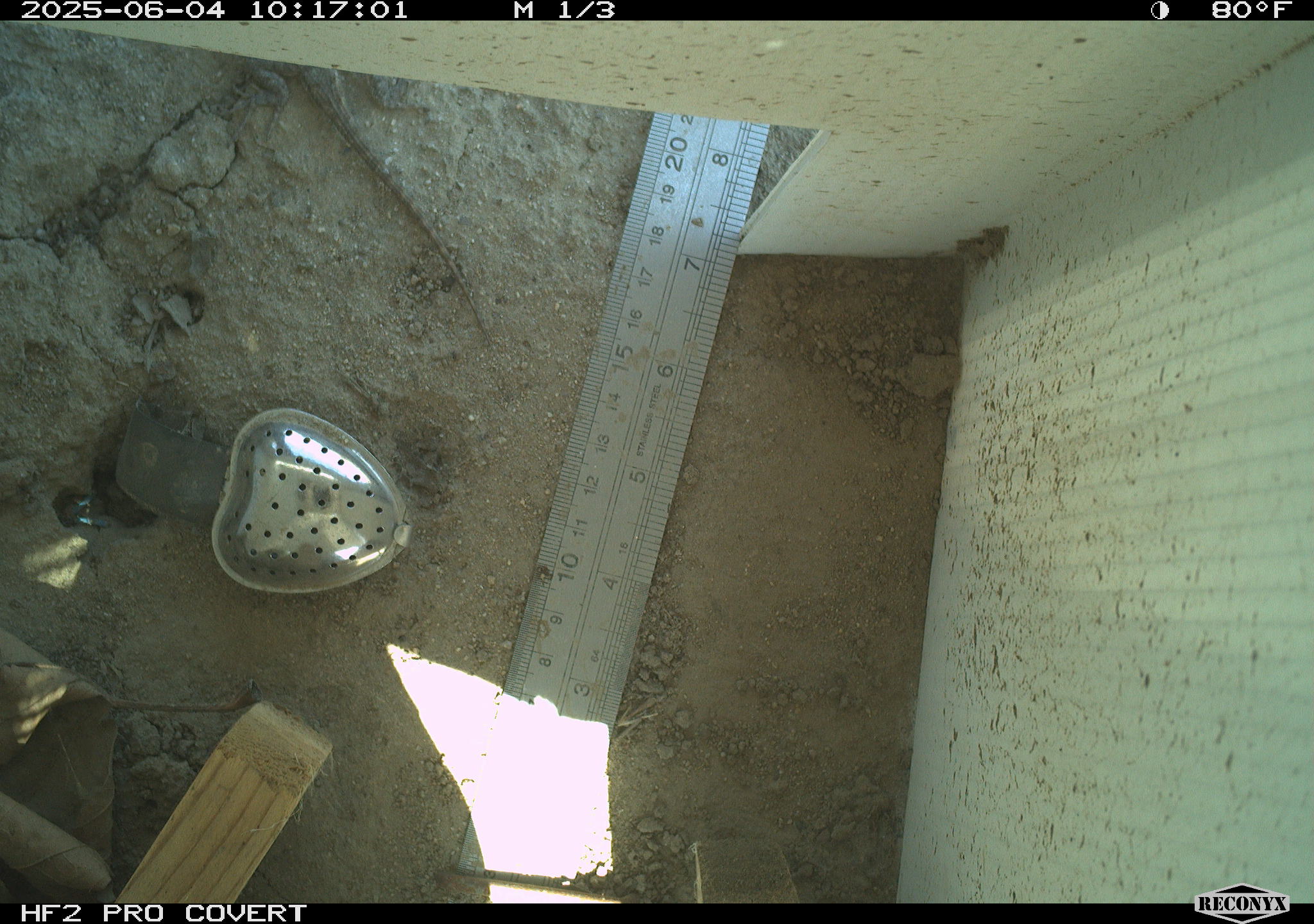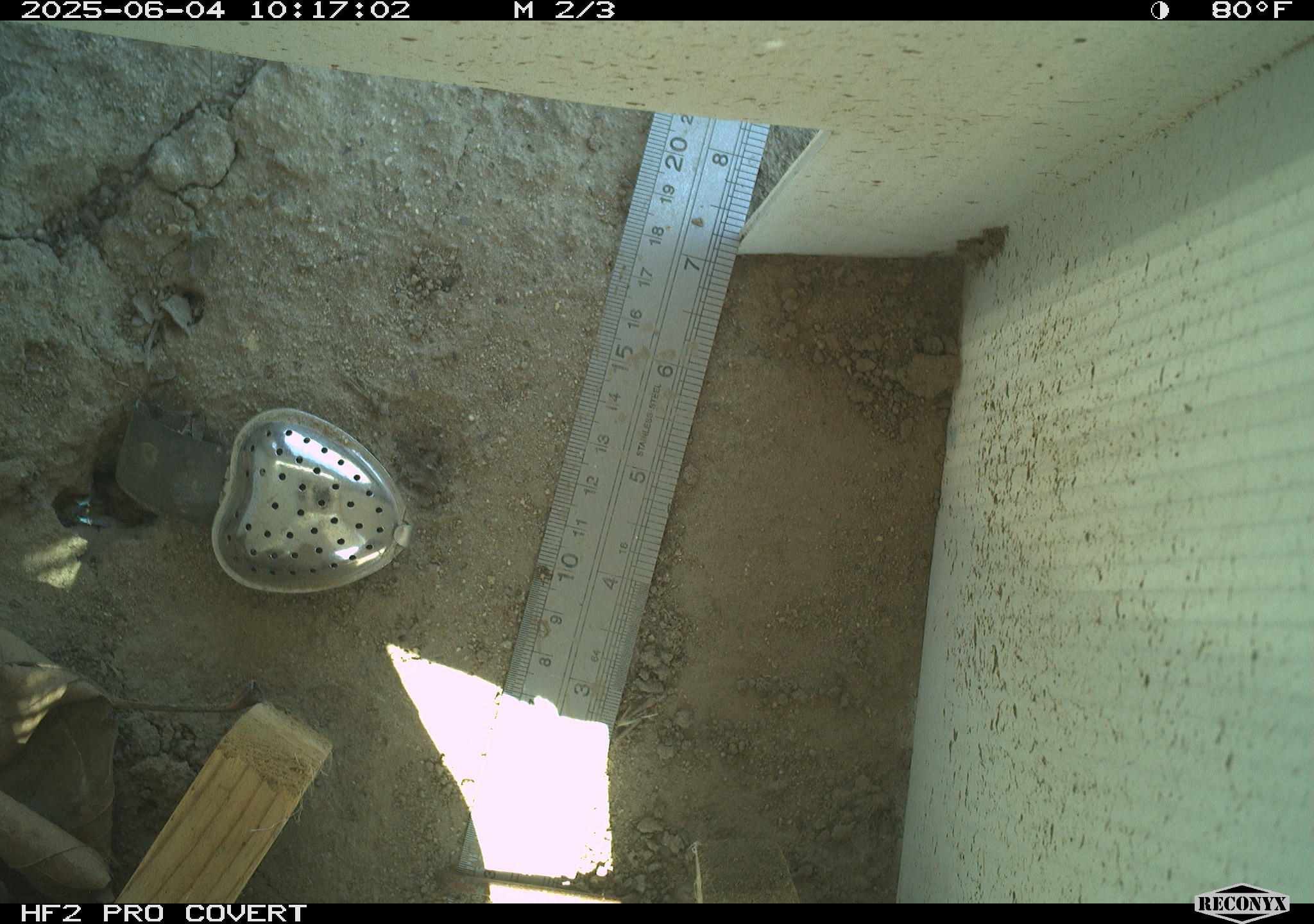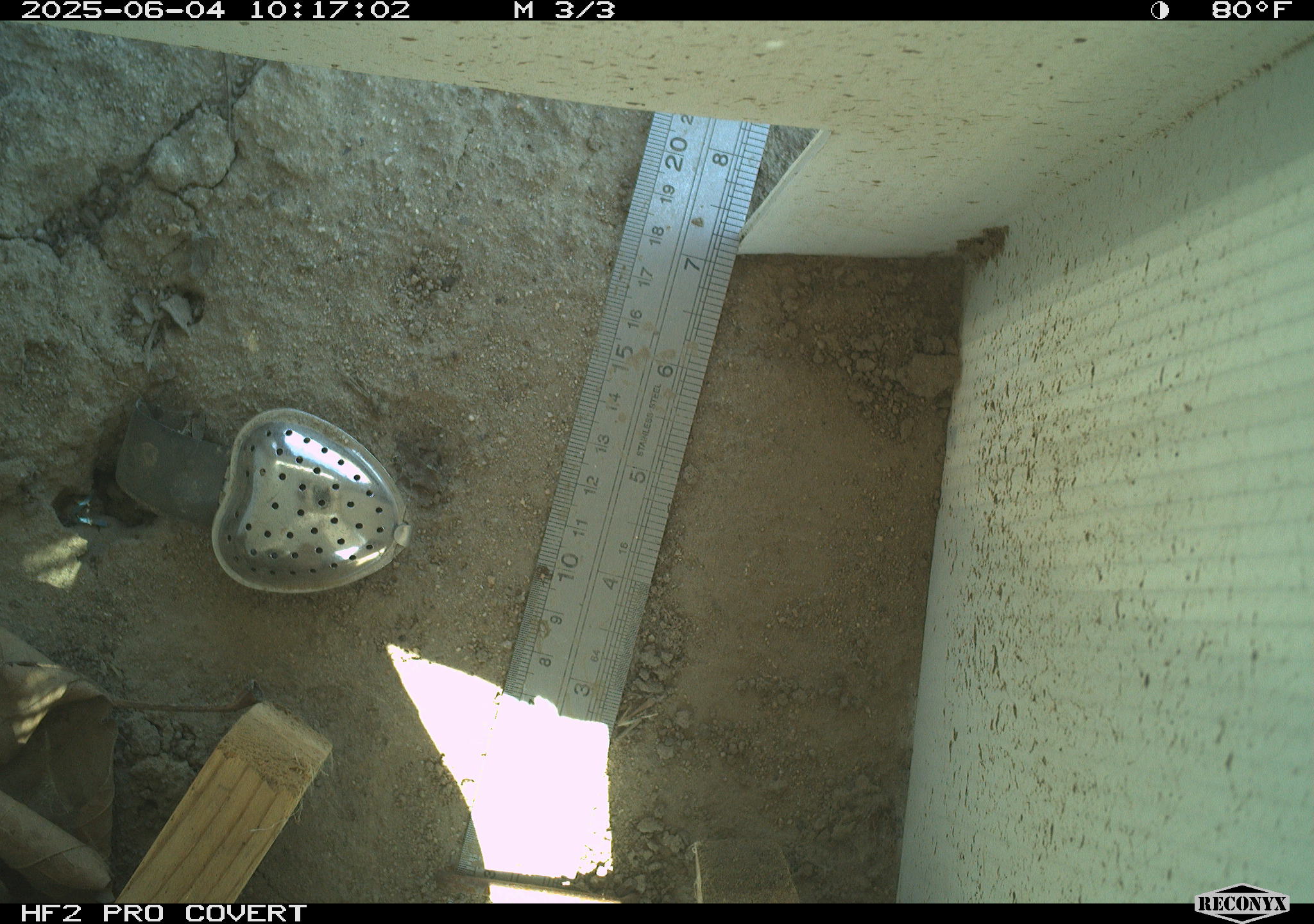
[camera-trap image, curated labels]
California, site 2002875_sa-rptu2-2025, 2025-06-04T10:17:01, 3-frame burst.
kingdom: Animalia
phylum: Chordata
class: Reptilia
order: Squamata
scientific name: Squamata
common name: lizards and snakes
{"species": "lizards and snakes (Squamata)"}